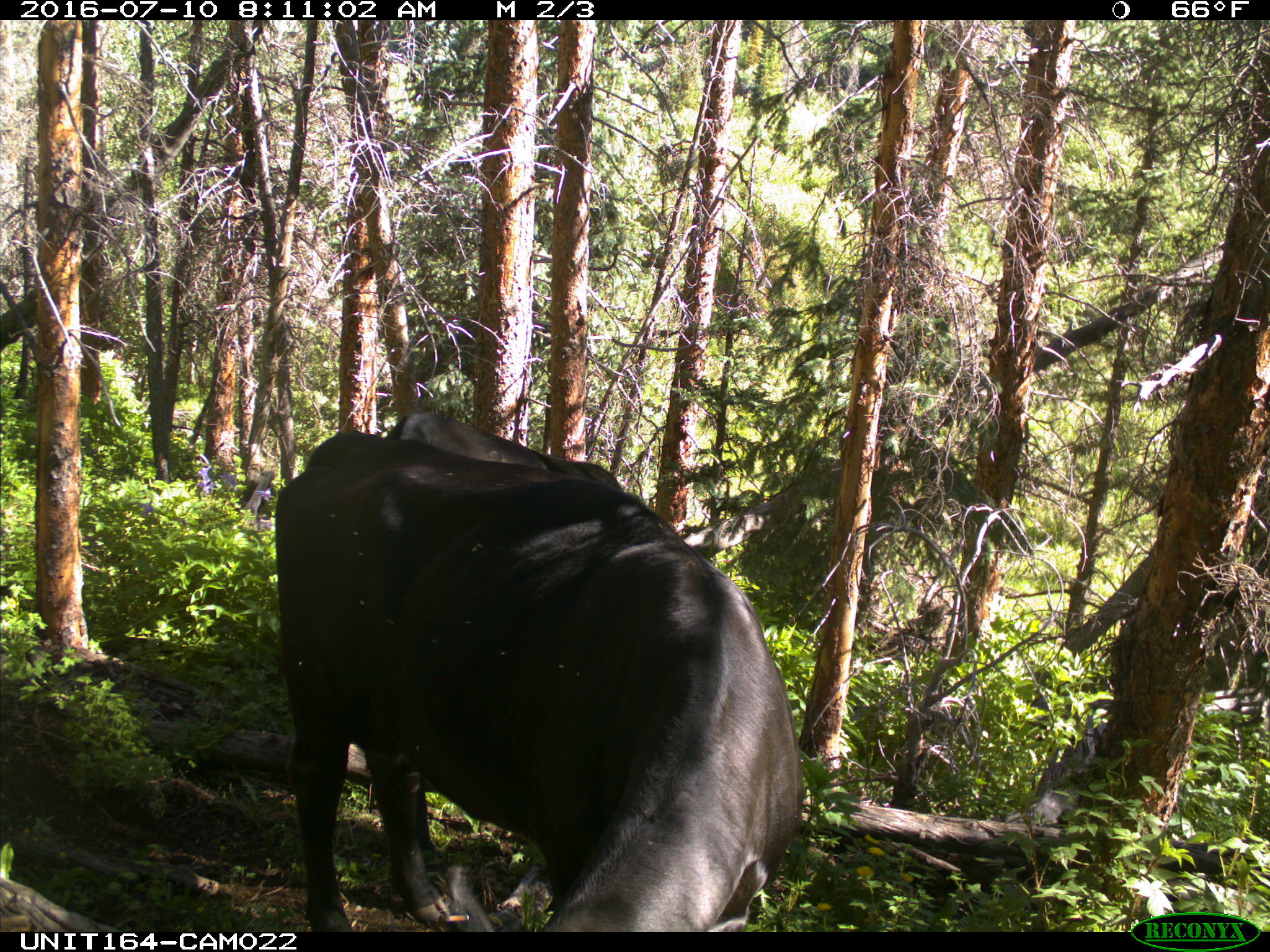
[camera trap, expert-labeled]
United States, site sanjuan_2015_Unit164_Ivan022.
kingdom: Animalia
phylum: Chordata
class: Mammalia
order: Artiodactyla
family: Bovidae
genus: Bos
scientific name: Bos taurus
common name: domestic cow